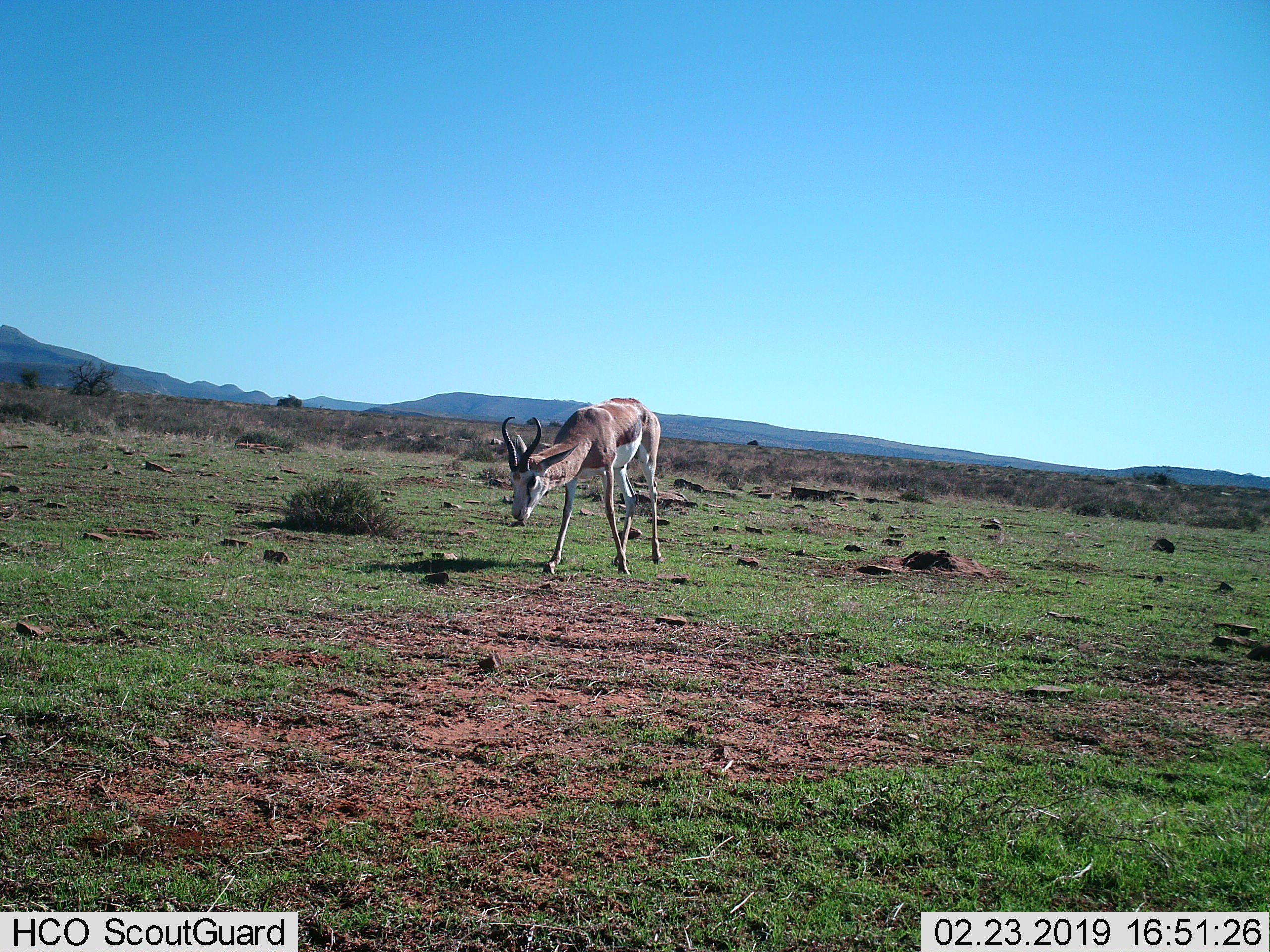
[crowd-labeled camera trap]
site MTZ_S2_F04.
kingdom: Animalia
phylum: Chordata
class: Mammalia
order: Artiodactyla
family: Bovidae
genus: Antidorcas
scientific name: Antidorcas marsupialis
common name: springbok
Springbok (Antidorcas marsupialis), count 1. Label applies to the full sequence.